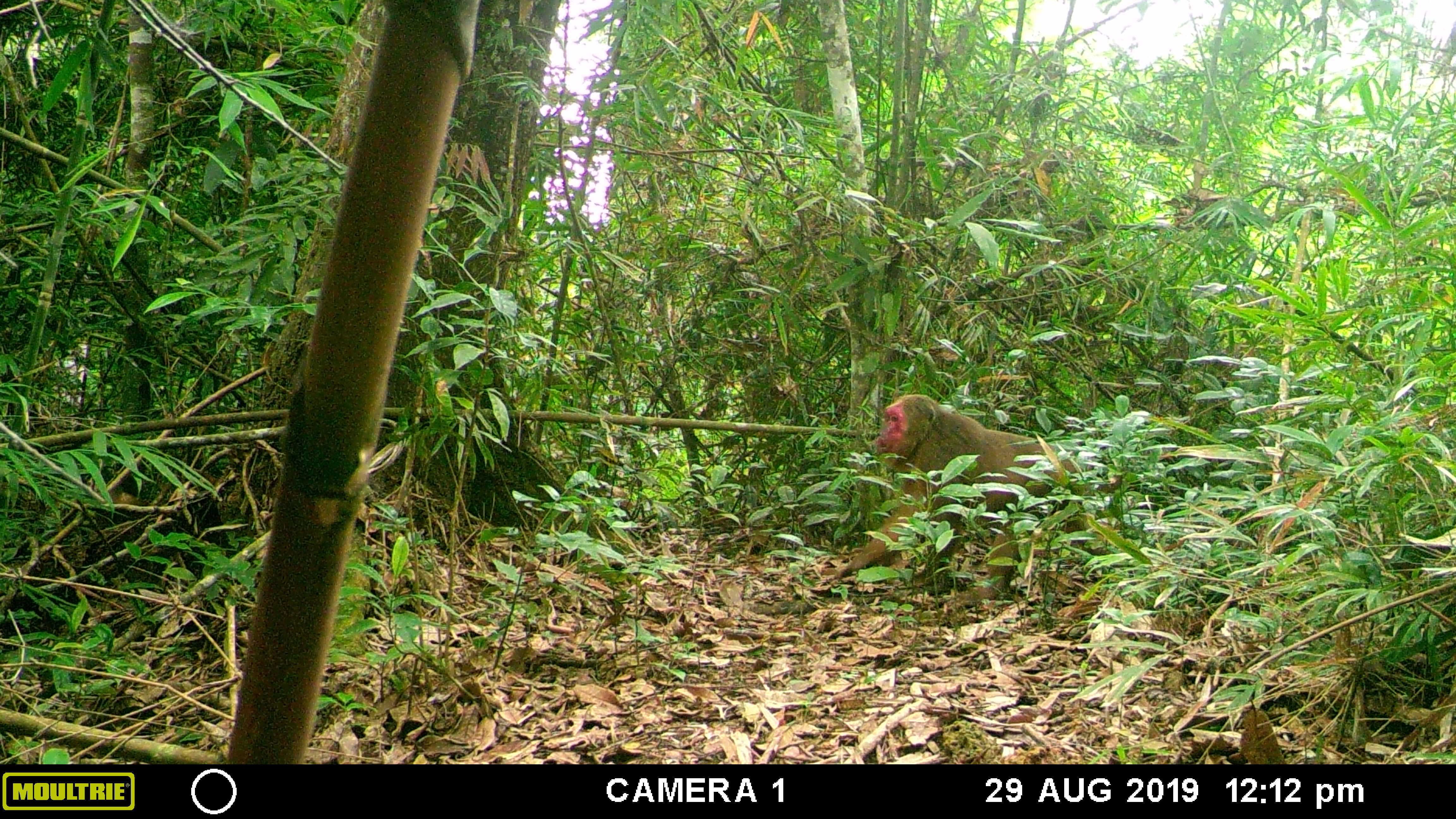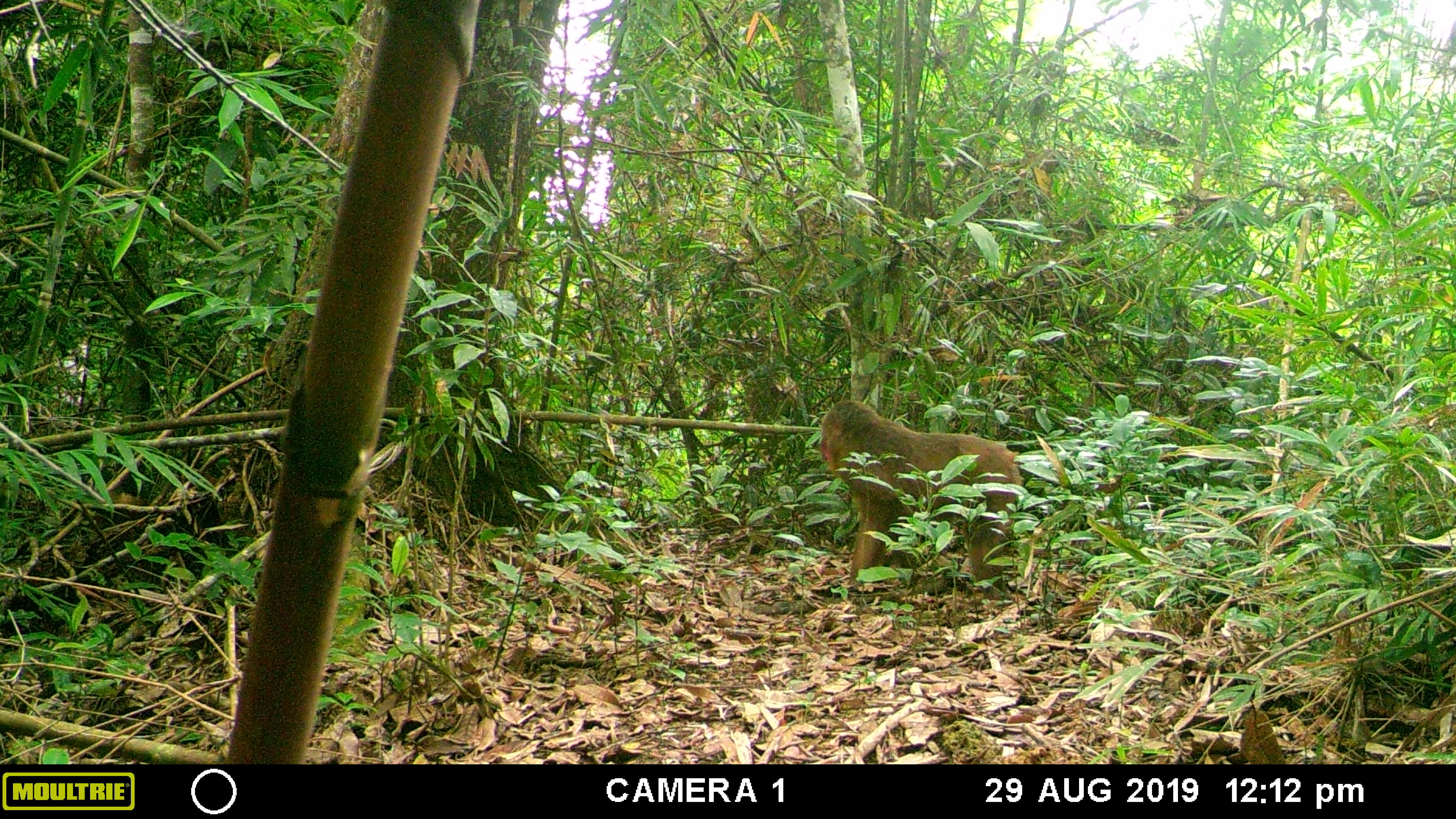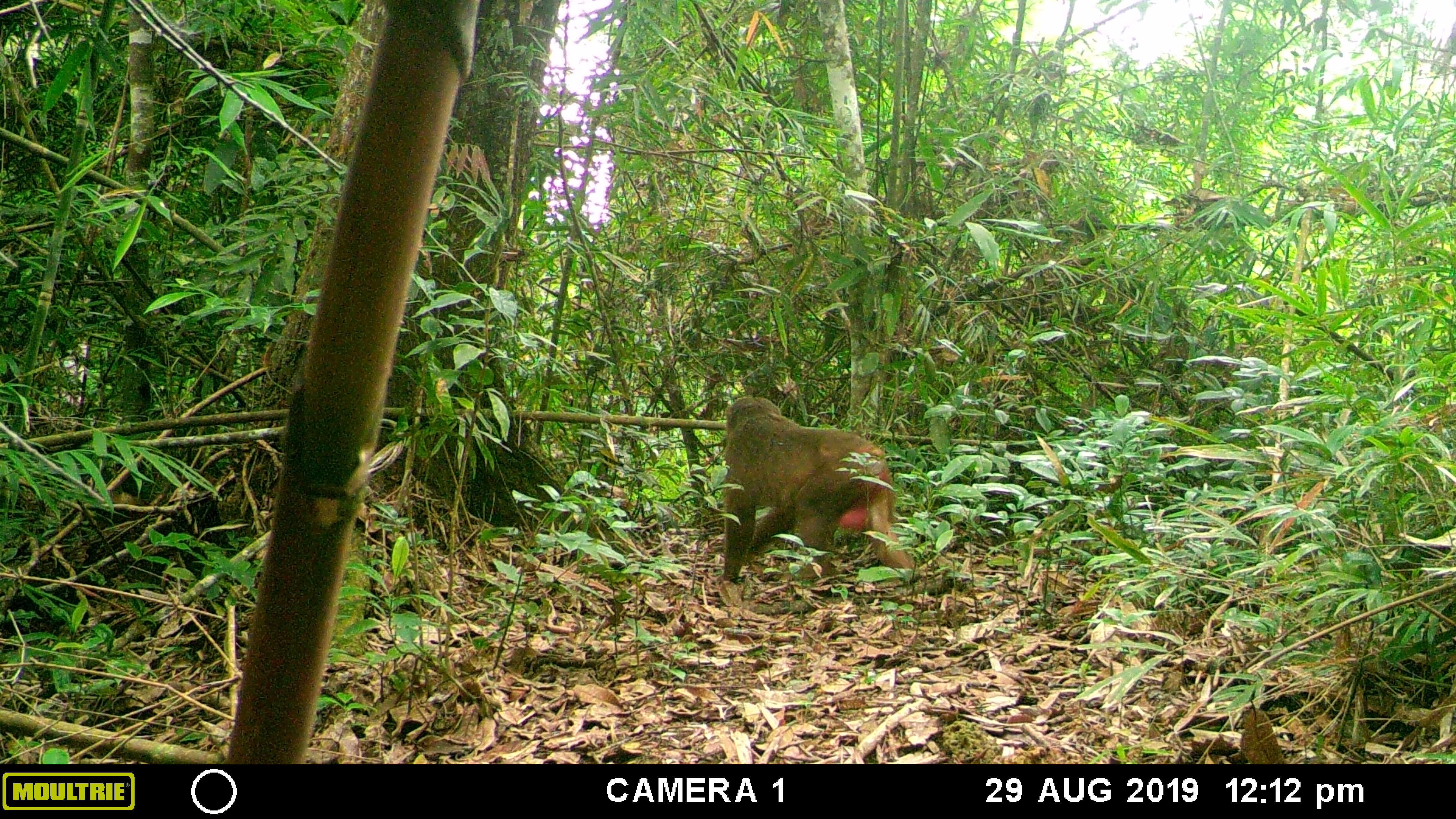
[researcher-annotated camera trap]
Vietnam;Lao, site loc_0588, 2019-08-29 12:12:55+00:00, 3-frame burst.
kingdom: Animalia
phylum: Chordata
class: Mammalia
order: Primates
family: Cercopithecidae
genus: Macaca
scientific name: Macaca arctoides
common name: stump-tailed macaque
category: stump tailed macaque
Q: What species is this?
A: Stump tailed macaque (stump-tailed macaque) (Macaca arctoides).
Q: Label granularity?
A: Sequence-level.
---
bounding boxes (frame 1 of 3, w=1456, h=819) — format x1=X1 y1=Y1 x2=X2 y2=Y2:
stump tailed macaque: x1=835 y1=393 x2=1123 y2=606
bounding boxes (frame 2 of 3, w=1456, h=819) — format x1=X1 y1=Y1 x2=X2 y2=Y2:
stump tailed macaque: x1=818 y1=399 x2=1024 y2=597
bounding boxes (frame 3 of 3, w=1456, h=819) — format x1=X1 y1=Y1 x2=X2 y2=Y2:
stump tailed macaque: x1=715 y1=394 x2=915 y2=587